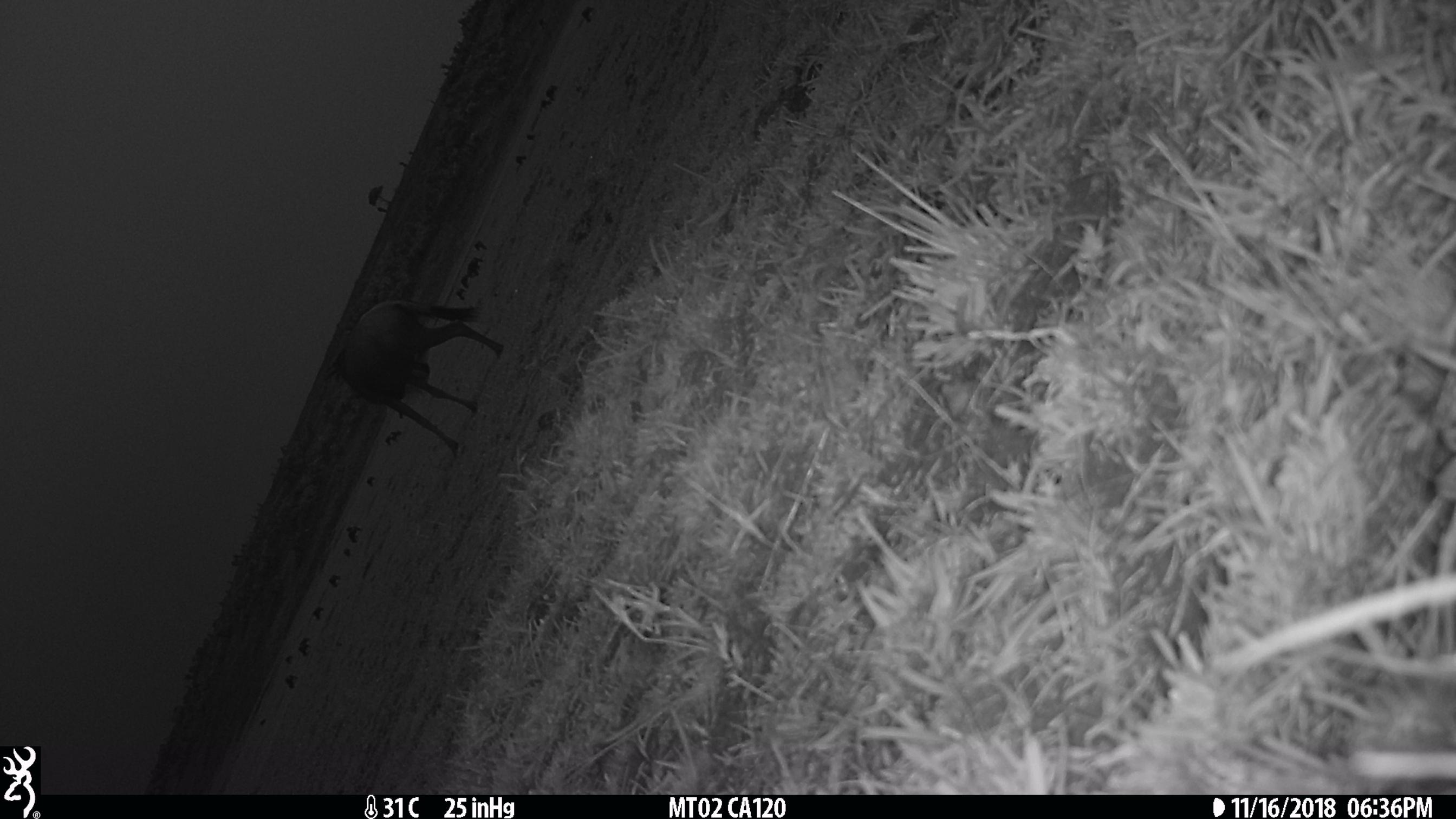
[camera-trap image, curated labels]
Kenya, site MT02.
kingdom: Animalia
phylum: Chordata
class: Mammalia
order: Artiodactyla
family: Bovidae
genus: Connochaetes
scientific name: Connochaetes taurinus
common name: blue wildebeest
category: wildebeest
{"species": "wildebeest (blue wildebeest) (Connochaetes taurinus)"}